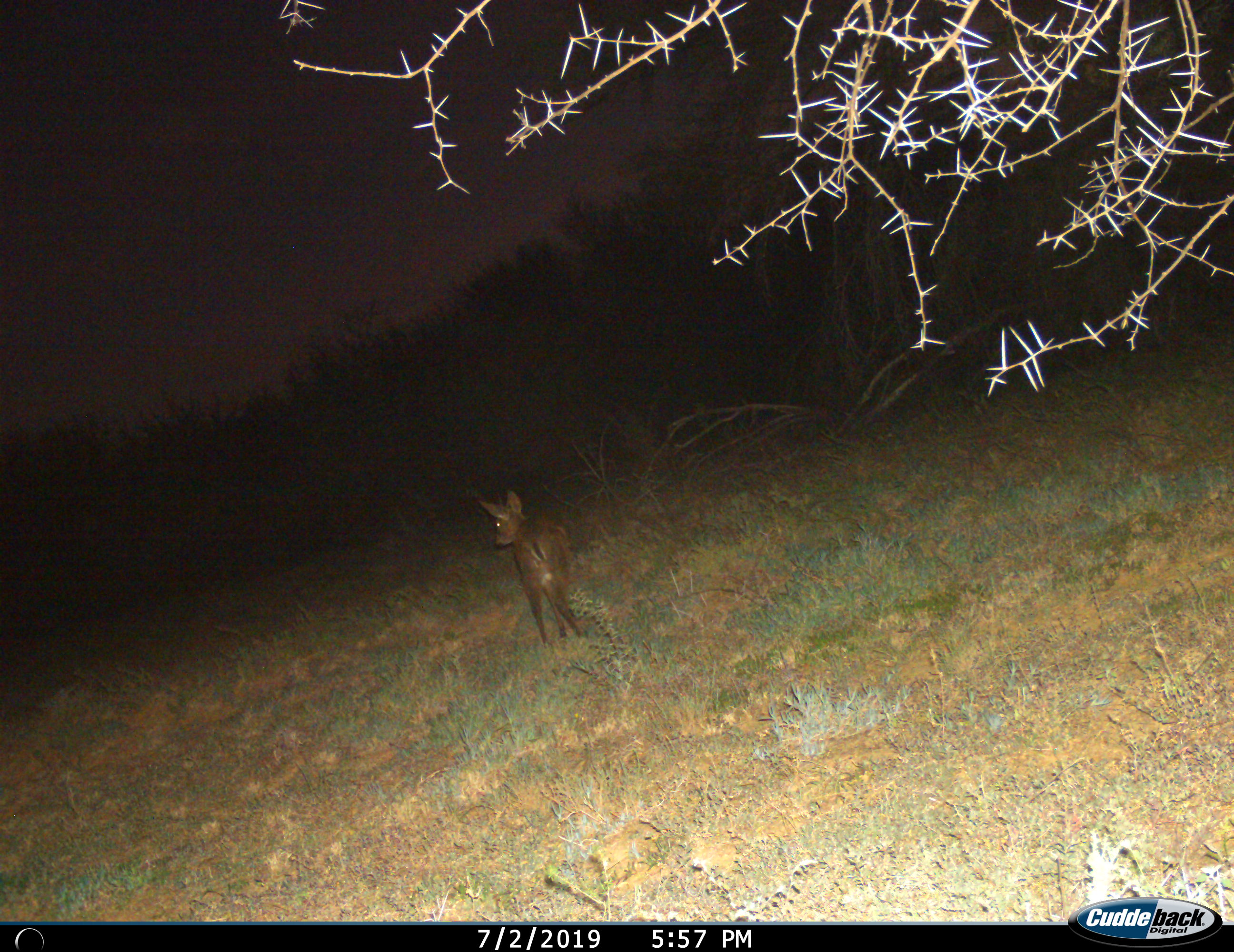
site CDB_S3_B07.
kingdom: Animalia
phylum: Chordata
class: Mammalia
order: Artiodactyla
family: Bovidae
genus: Sylvicapra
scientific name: Sylvicapra grimmia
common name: common duiker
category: duikercommongrey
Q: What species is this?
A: Duikercommongrey (common duiker) (Sylvicapra grimmia).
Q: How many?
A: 1.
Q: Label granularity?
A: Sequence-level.